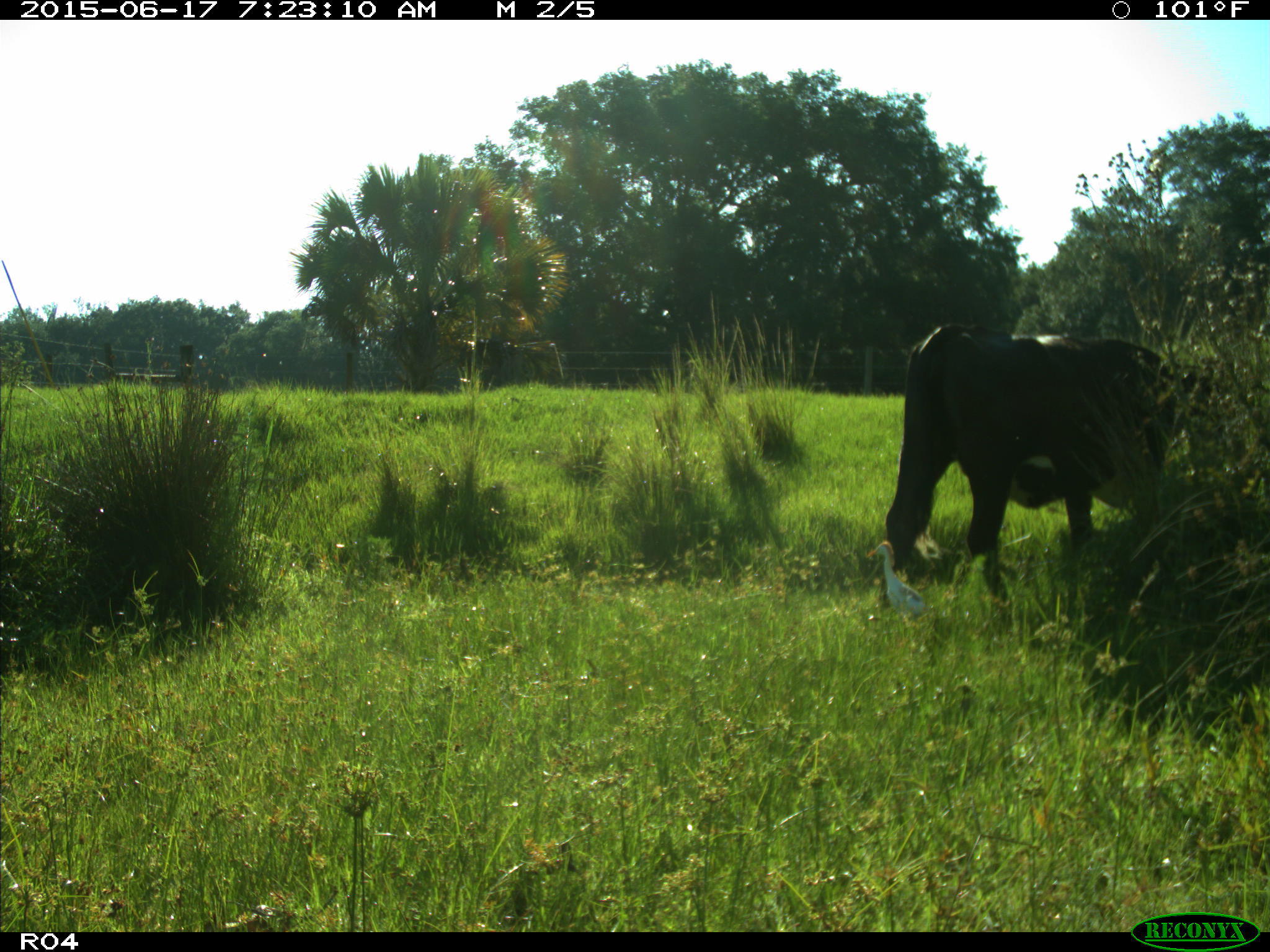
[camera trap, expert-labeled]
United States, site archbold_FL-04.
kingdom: Animalia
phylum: Chordata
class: Mammalia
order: Artiodactyla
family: Bovidae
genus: Bos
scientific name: Bos taurus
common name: domestic cow